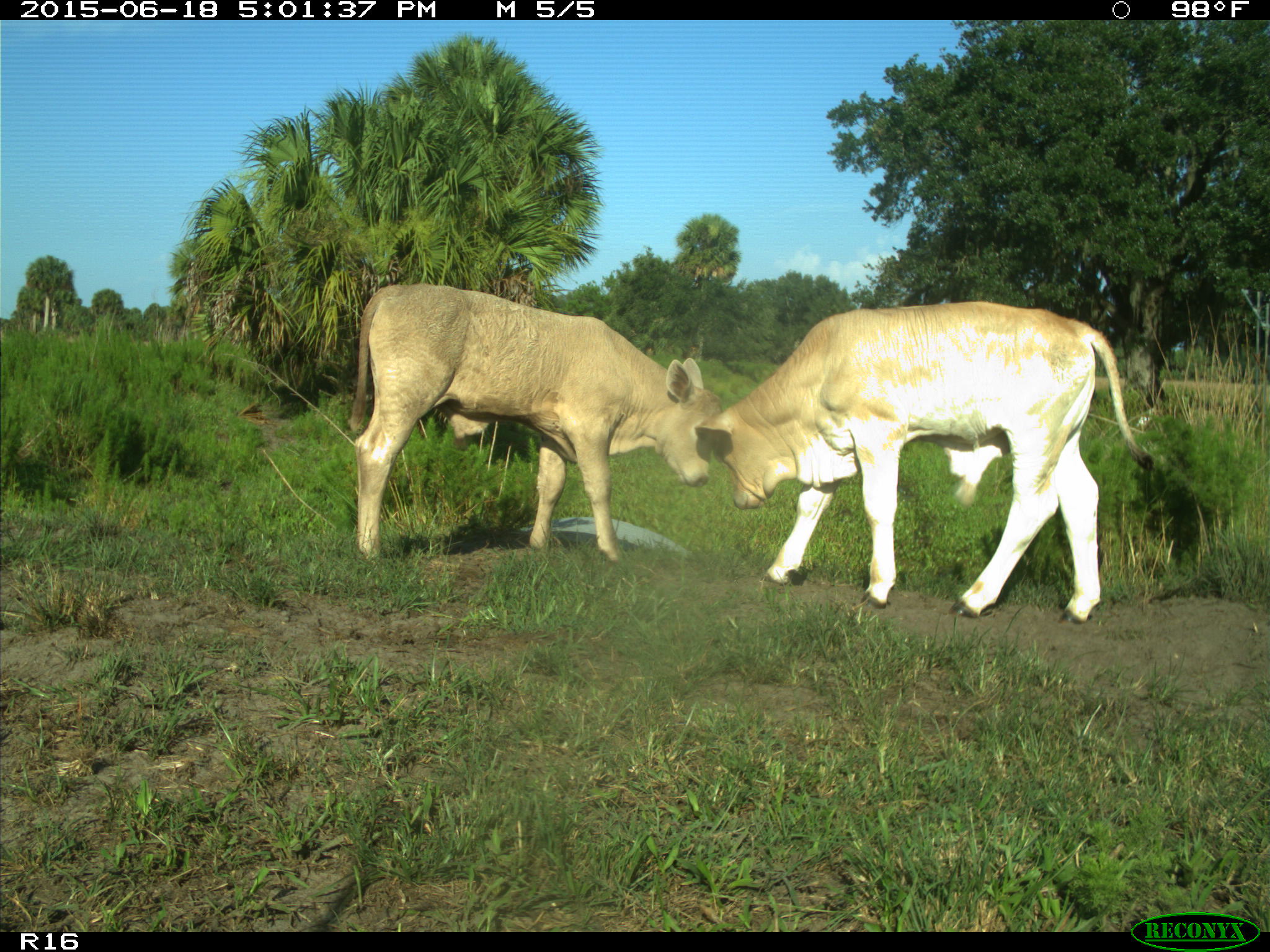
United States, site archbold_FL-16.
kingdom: Animalia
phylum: Chordata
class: Mammalia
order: Artiodactyla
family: Bovidae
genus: Bos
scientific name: Bos taurus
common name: domestic cow